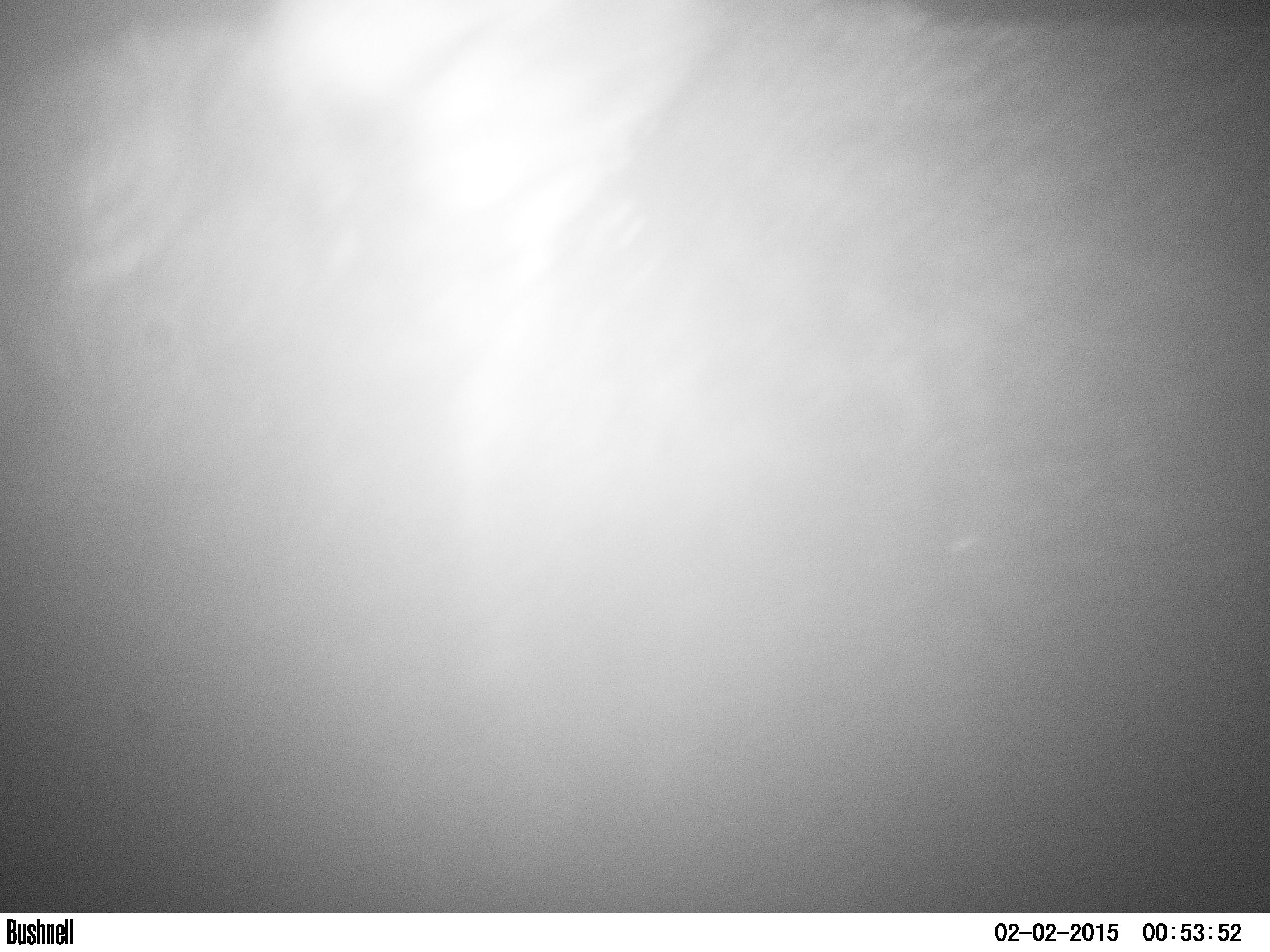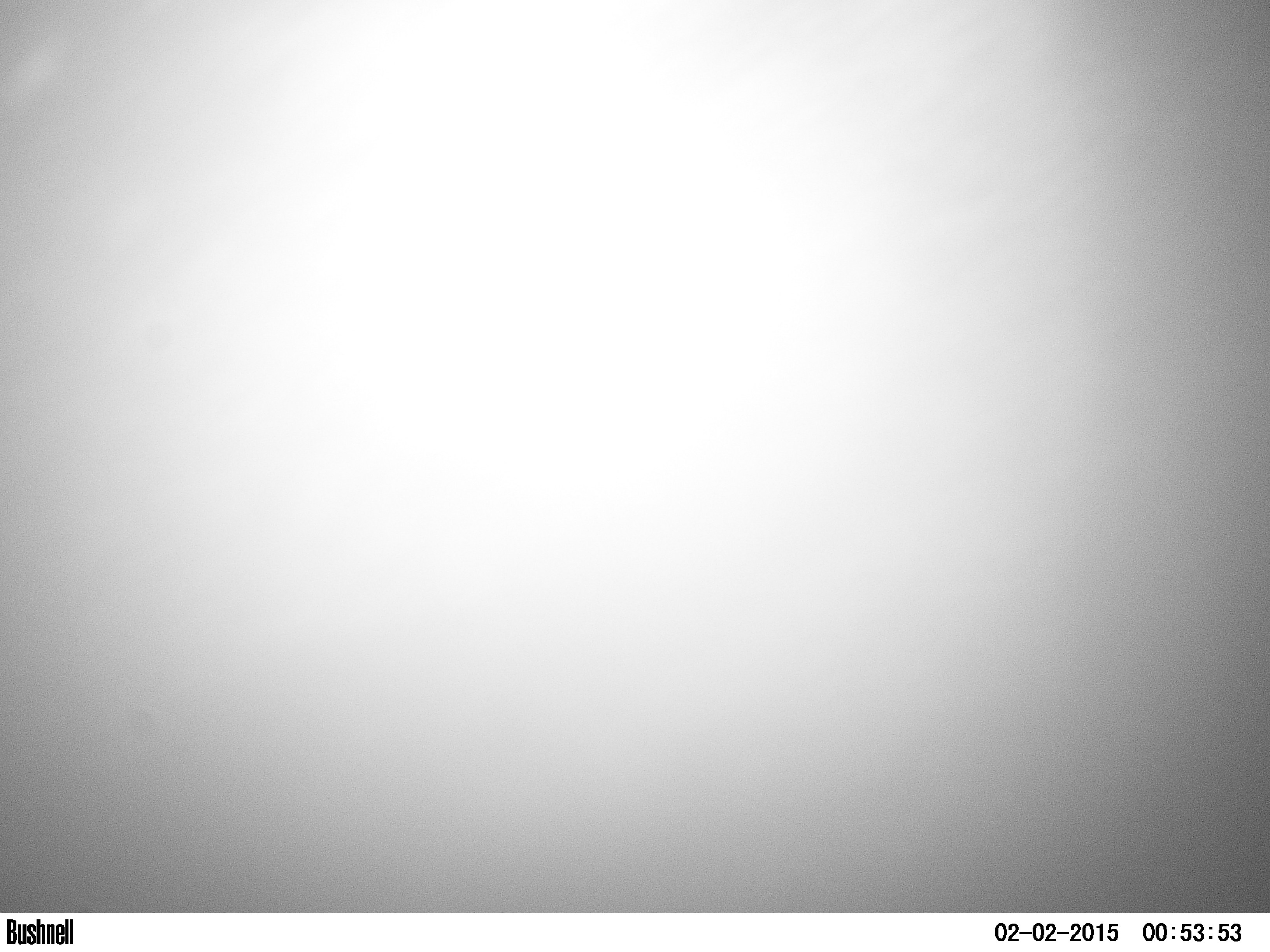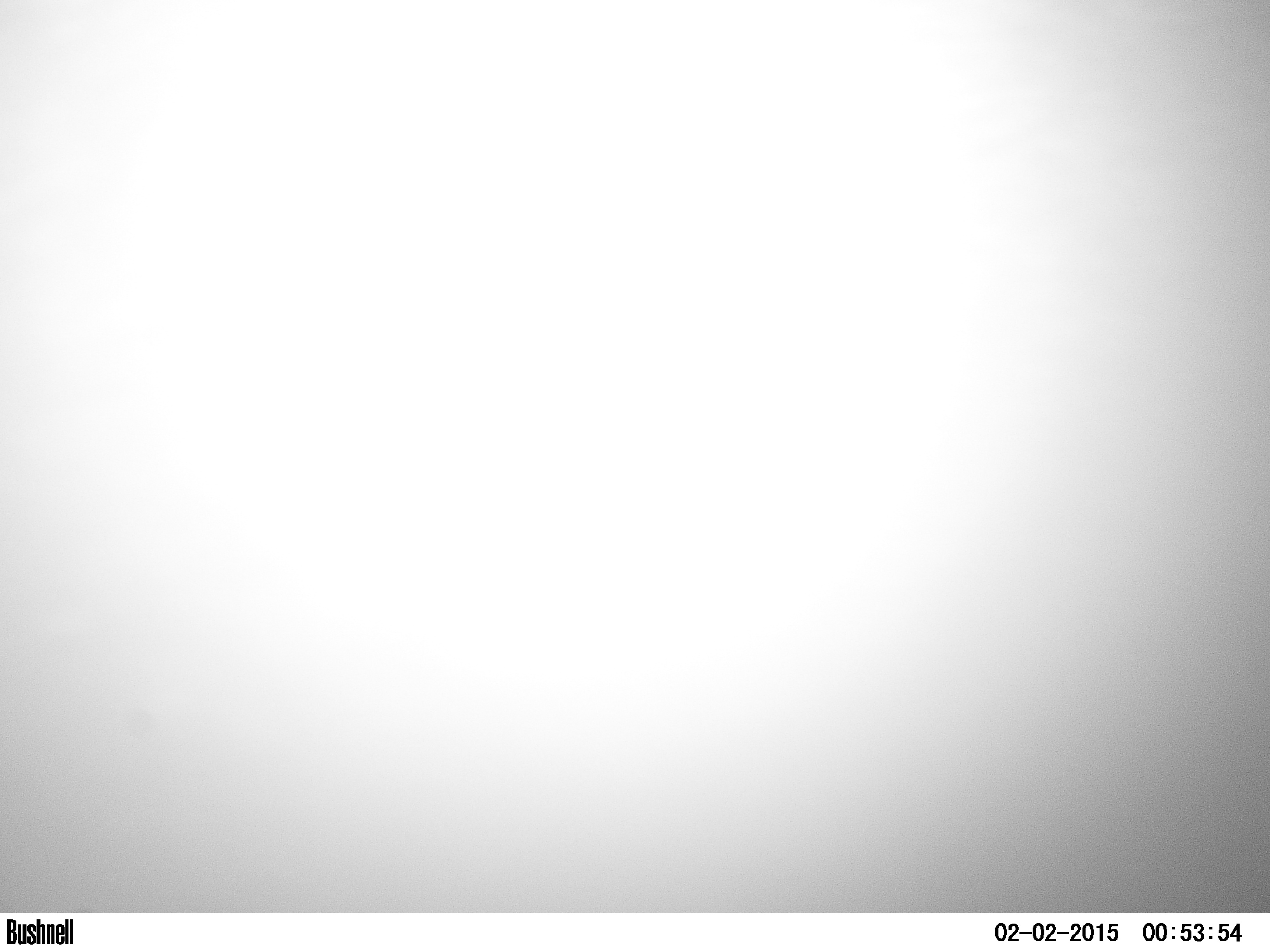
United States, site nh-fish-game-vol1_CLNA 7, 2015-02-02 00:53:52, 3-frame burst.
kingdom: Animalia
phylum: Chordata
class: Mammalia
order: Artiodactyla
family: Cervidae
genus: Alces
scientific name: Alces alces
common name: moose